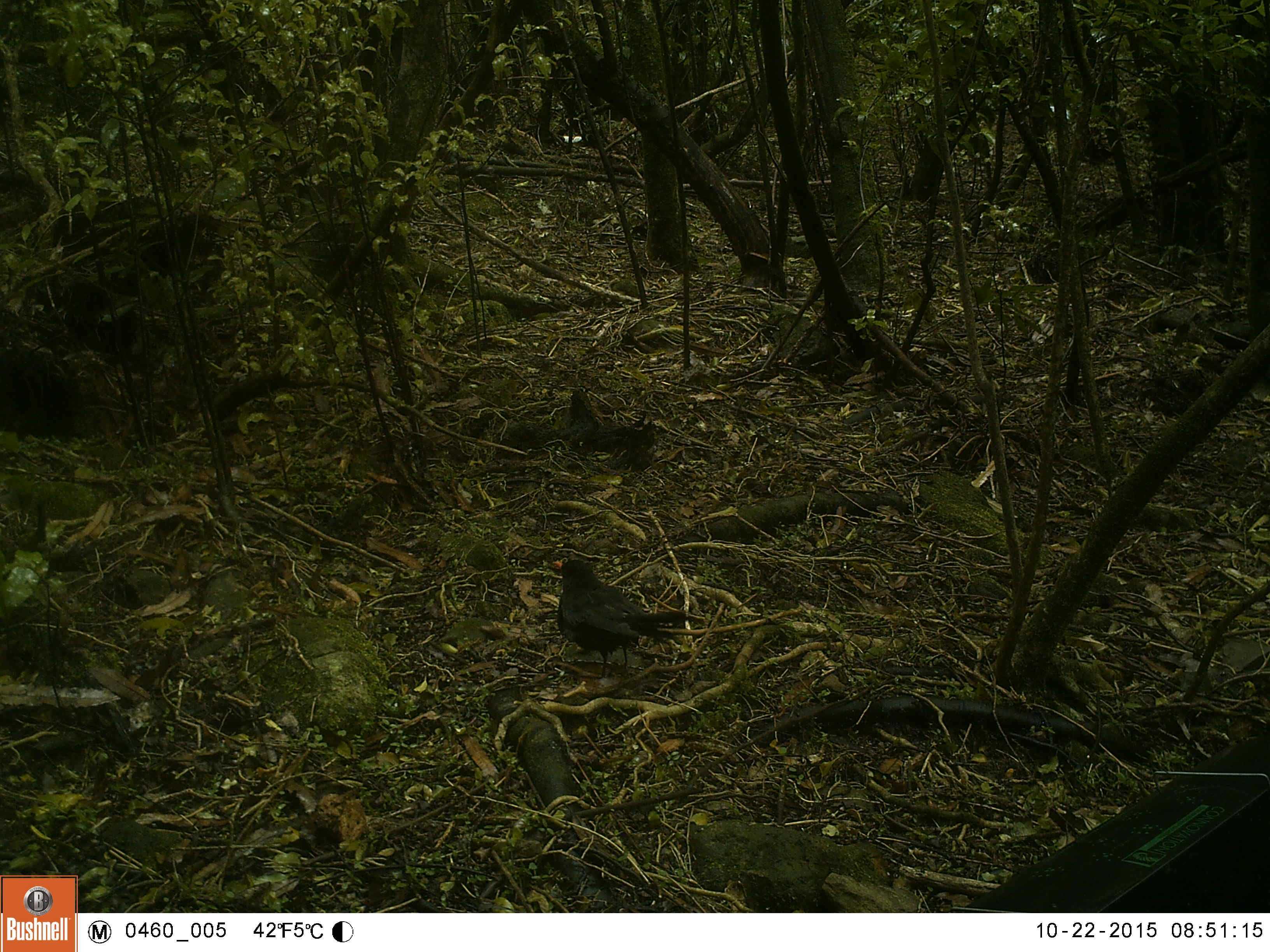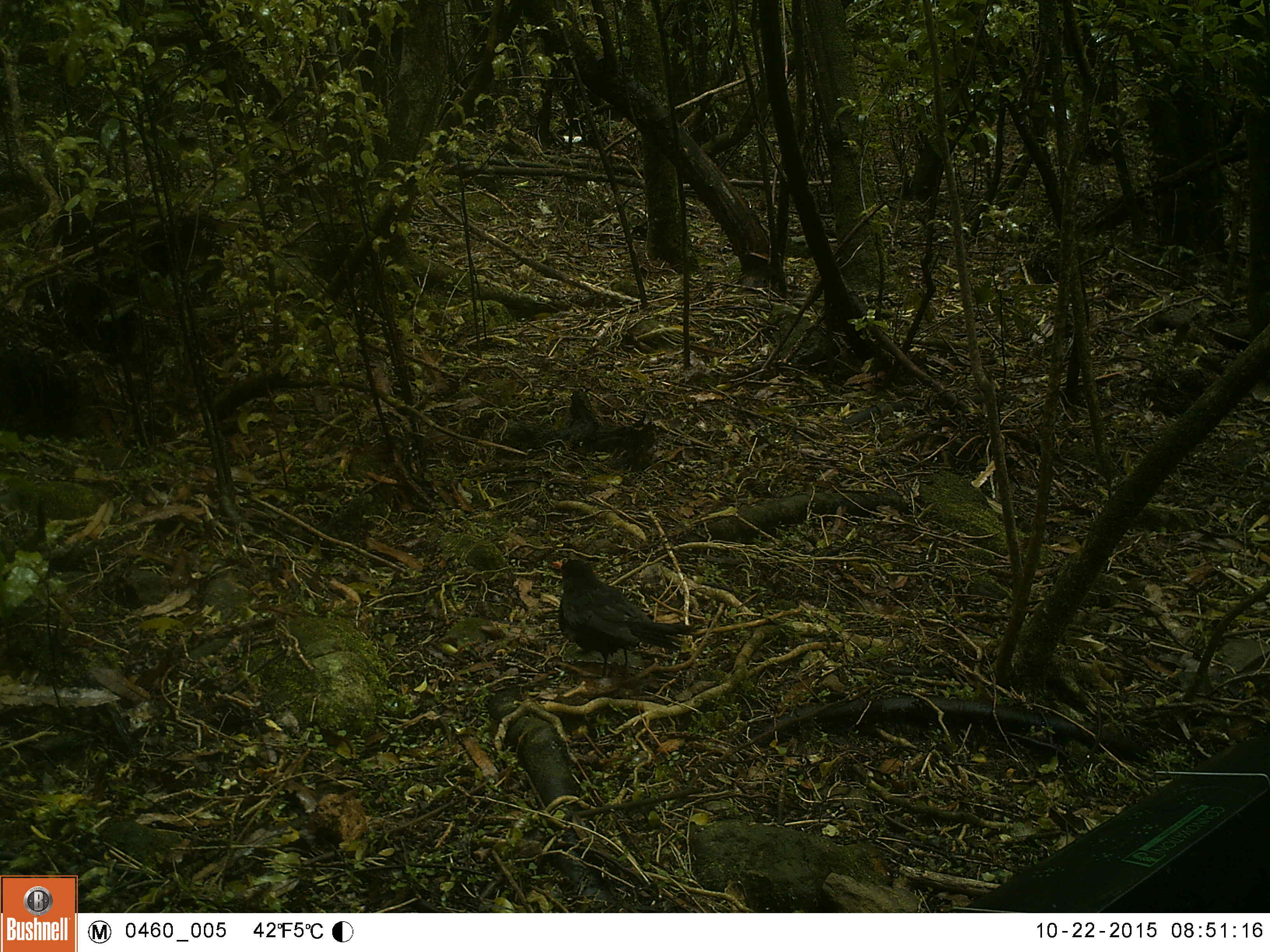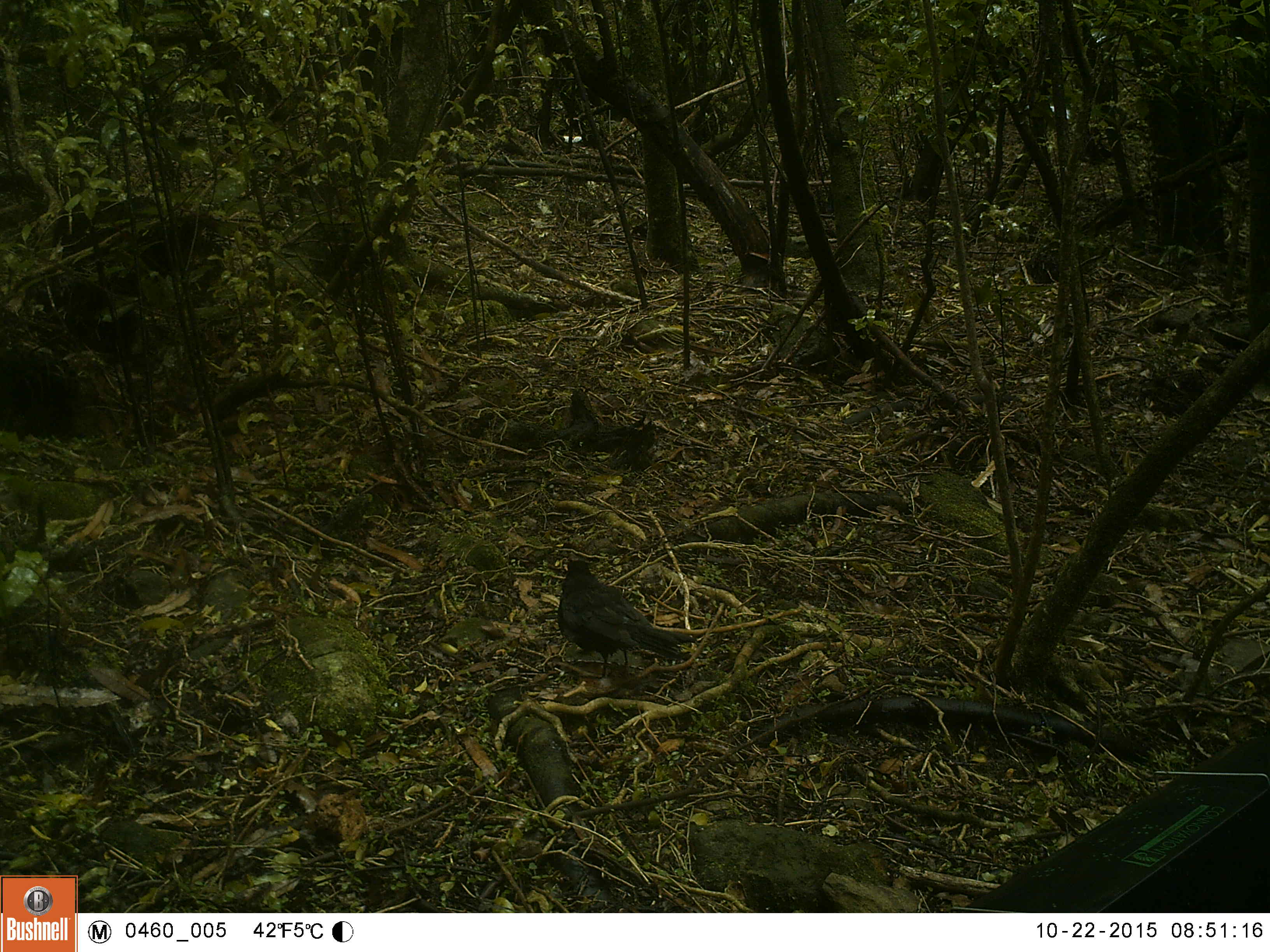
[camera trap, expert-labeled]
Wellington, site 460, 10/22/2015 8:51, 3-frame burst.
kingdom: Animalia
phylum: Chordata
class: Aves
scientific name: Aves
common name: bird